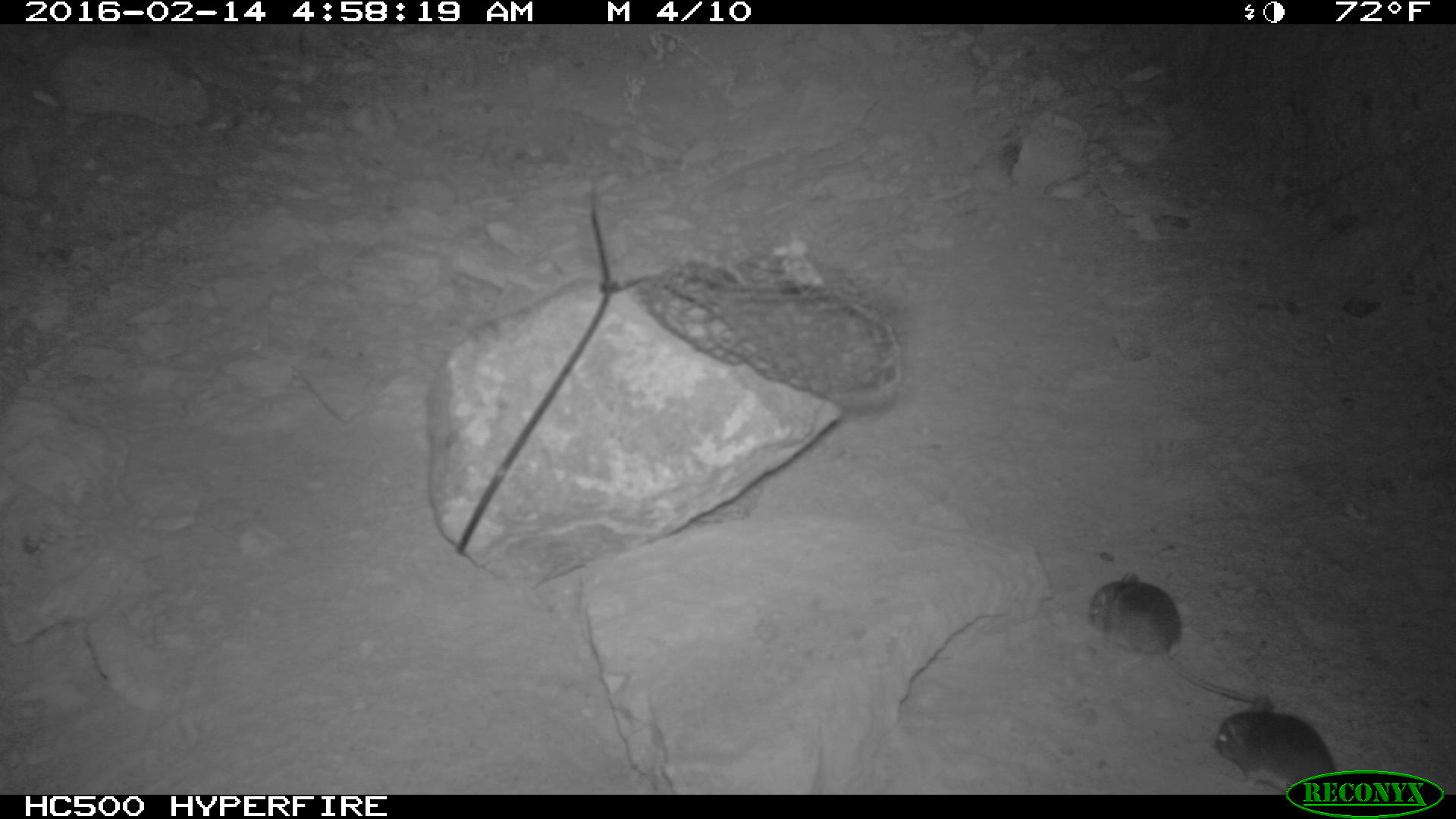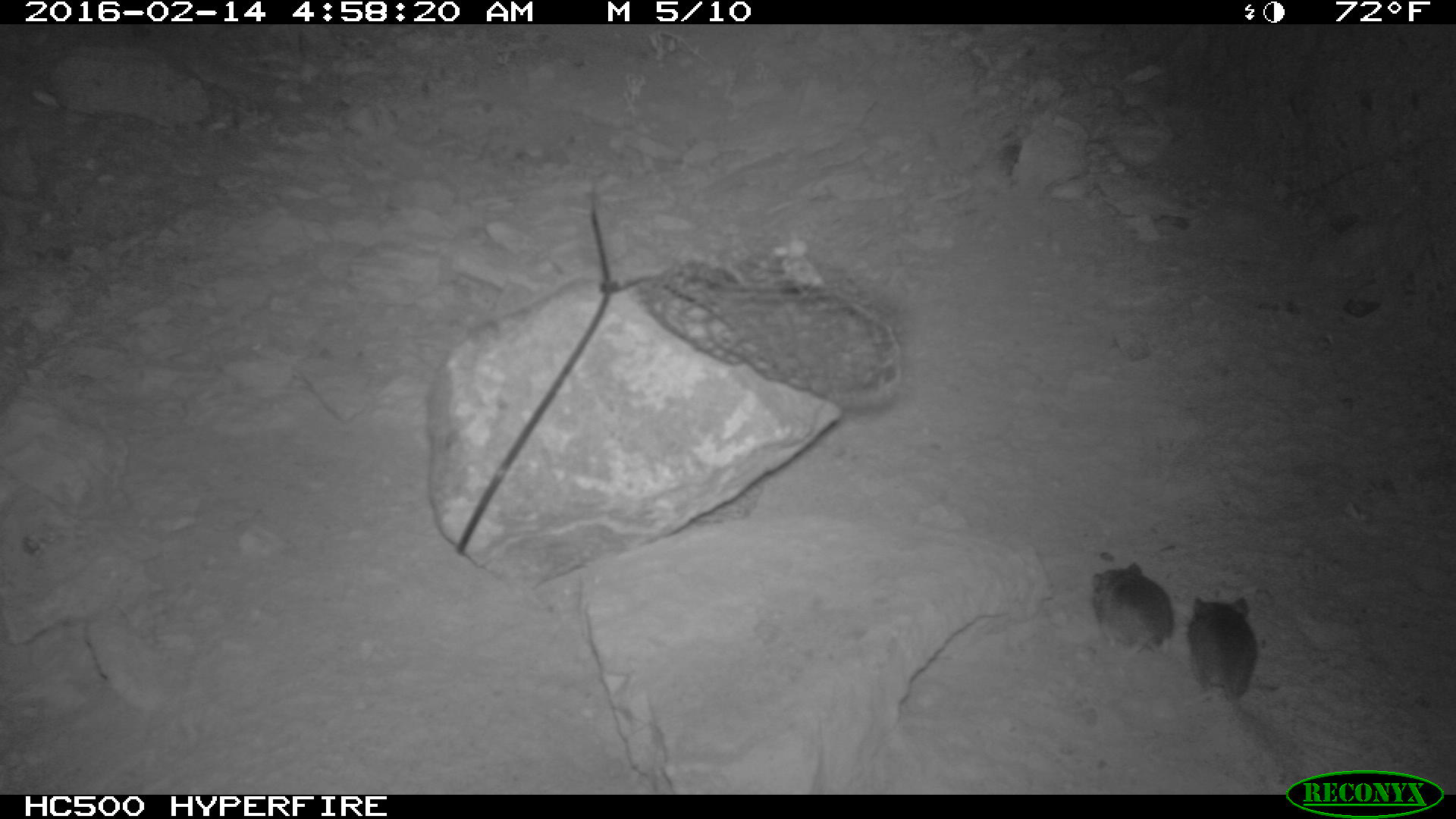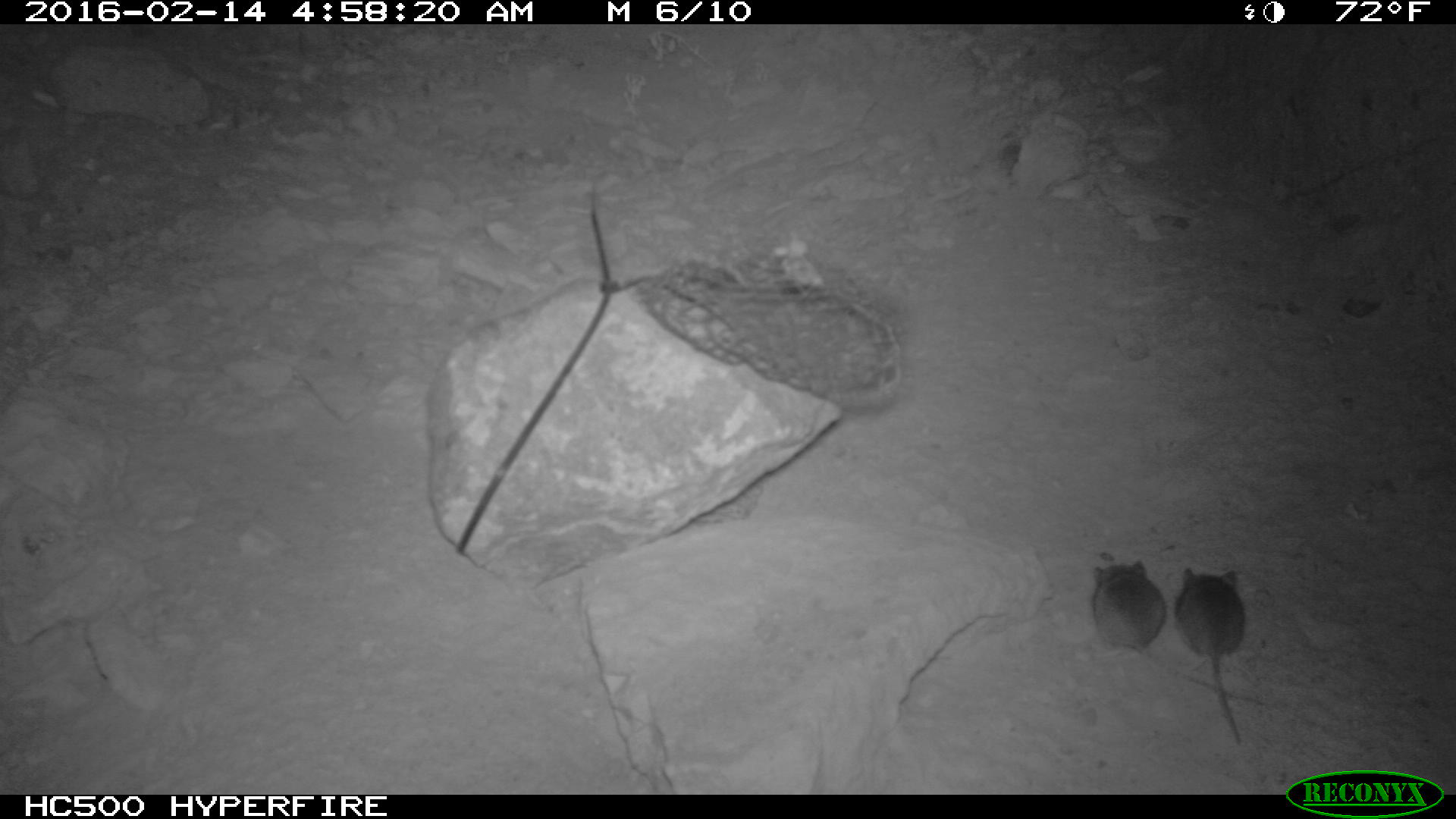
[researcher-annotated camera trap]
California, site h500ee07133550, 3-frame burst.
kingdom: Animalia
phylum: Chordata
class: Mammalia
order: Rodentia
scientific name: Rodentia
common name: rodent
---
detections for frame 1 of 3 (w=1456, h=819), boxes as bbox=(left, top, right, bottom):
rodent: bbox=(1084, 569, 1263, 706); bbox=(1210, 692, 1346, 795)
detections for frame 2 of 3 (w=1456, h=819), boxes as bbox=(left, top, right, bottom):
rodent: bbox=(1088, 559, 1280, 689); bbox=(1178, 598, 1259, 711)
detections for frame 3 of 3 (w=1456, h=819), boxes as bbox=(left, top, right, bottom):
rodent: bbox=(1088, 557, 1259, 704); bbox=(1173, 564, 1246, 747)